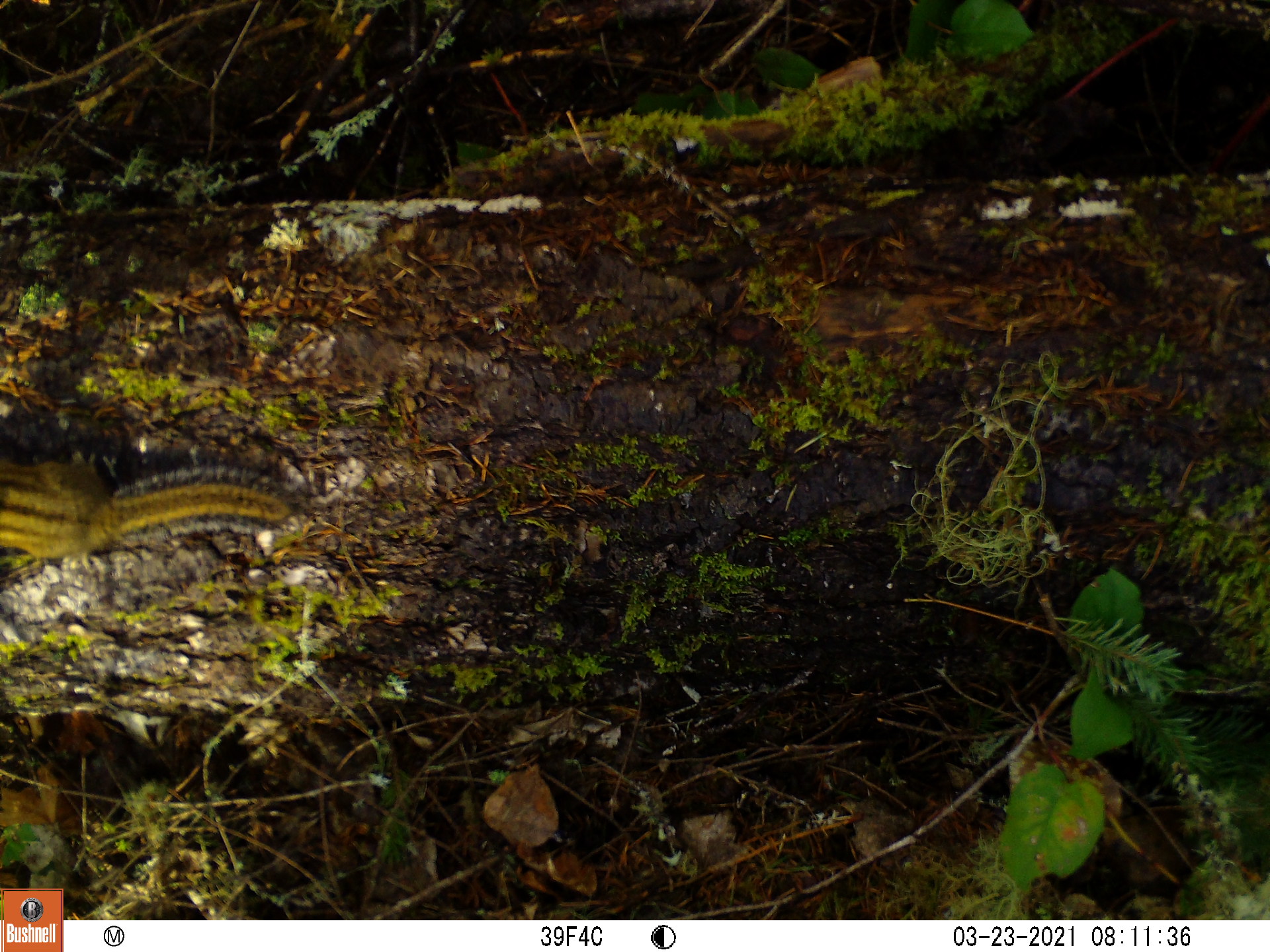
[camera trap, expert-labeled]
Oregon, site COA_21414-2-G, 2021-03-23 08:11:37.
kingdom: Animalia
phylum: Chordata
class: Mammalia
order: Rodentia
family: Sciuridae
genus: Neotamias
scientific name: Neotamias townsendii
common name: townsend's chipmunk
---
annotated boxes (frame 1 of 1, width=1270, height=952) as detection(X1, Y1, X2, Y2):
townsend's chipmunk: detection(0, 416, 321, 583)